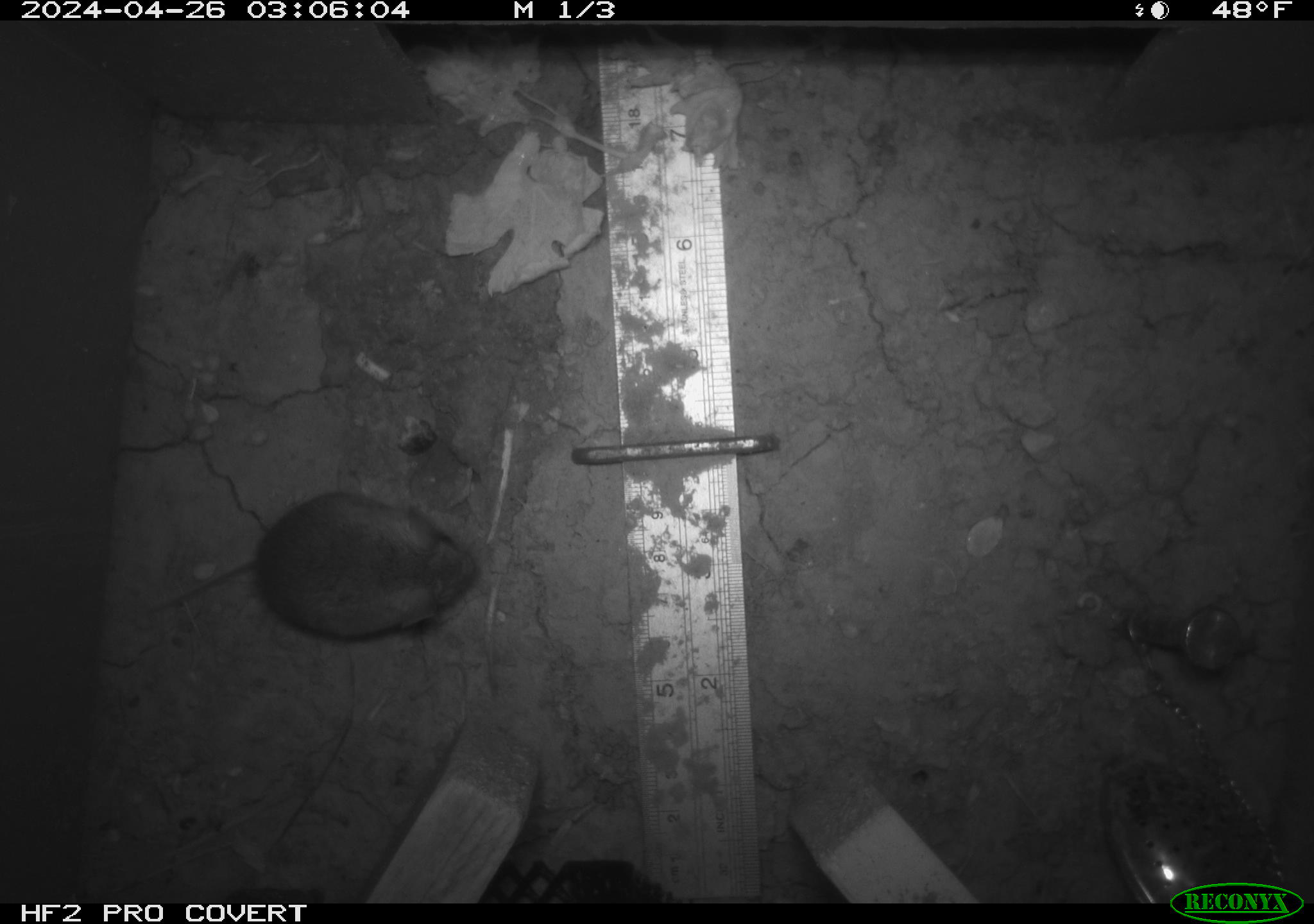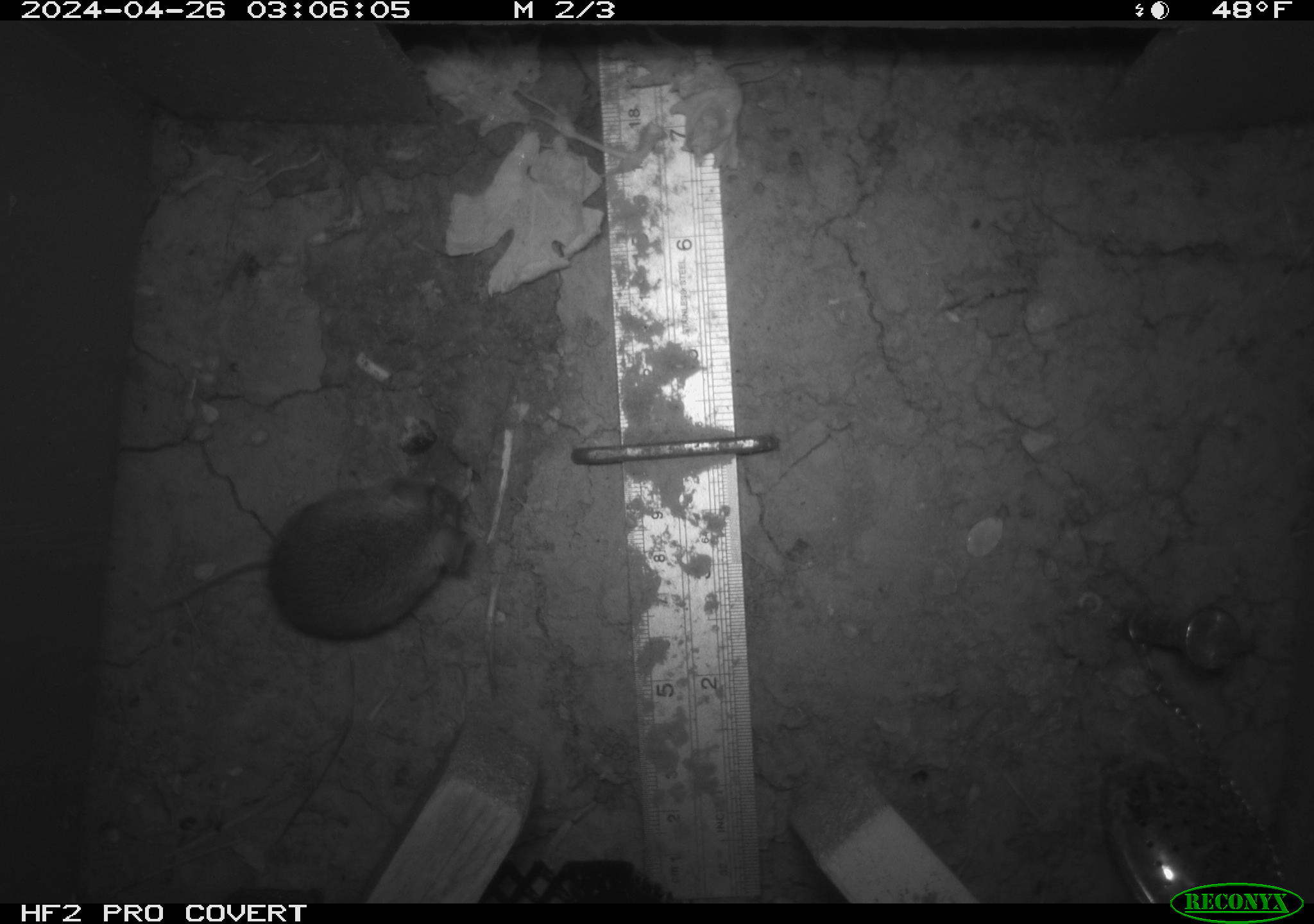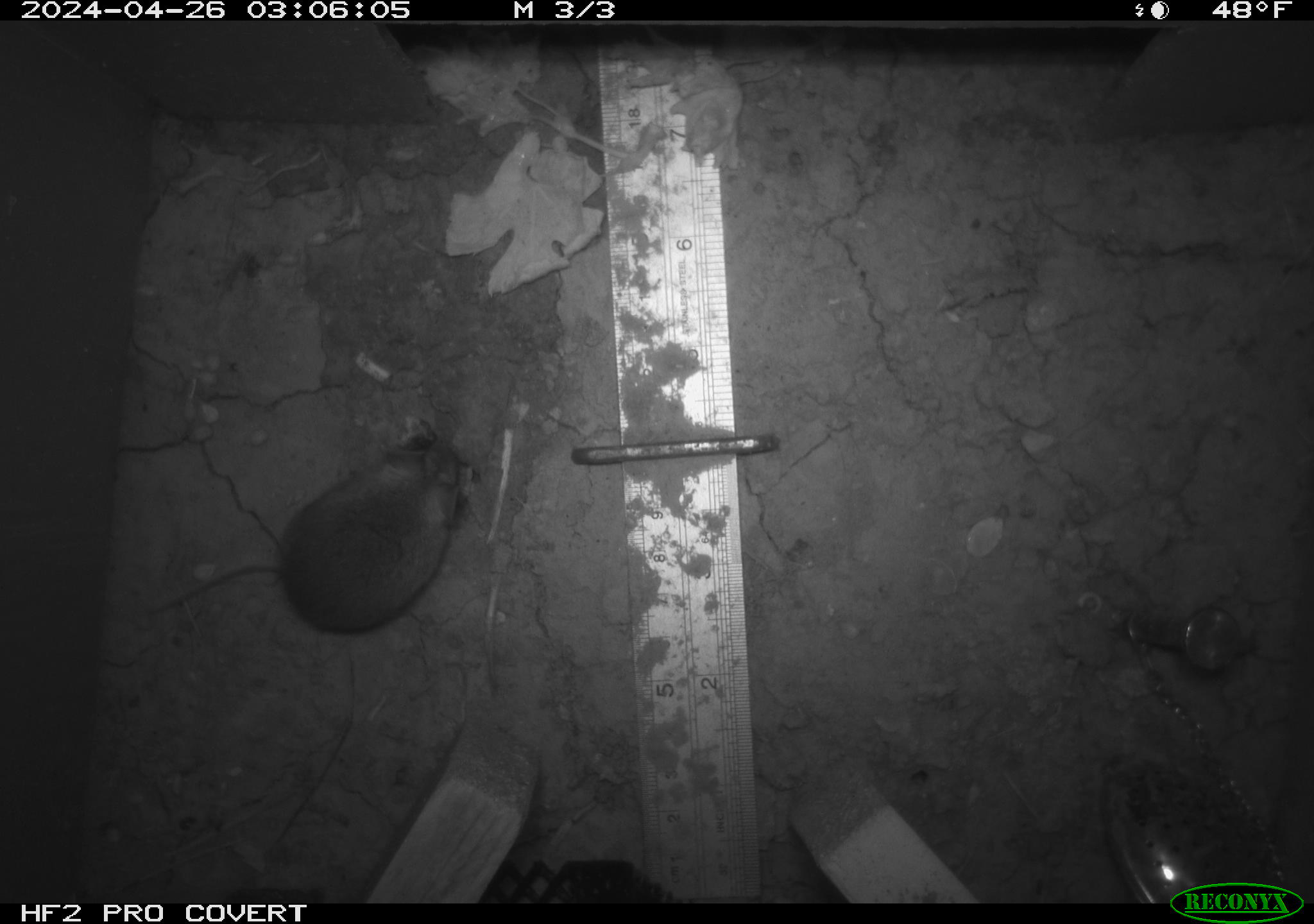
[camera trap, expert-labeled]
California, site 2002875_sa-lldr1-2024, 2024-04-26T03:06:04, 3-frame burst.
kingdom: Animalia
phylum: Chordata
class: Mammalia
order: Rodentia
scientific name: Rodentia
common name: mouse species